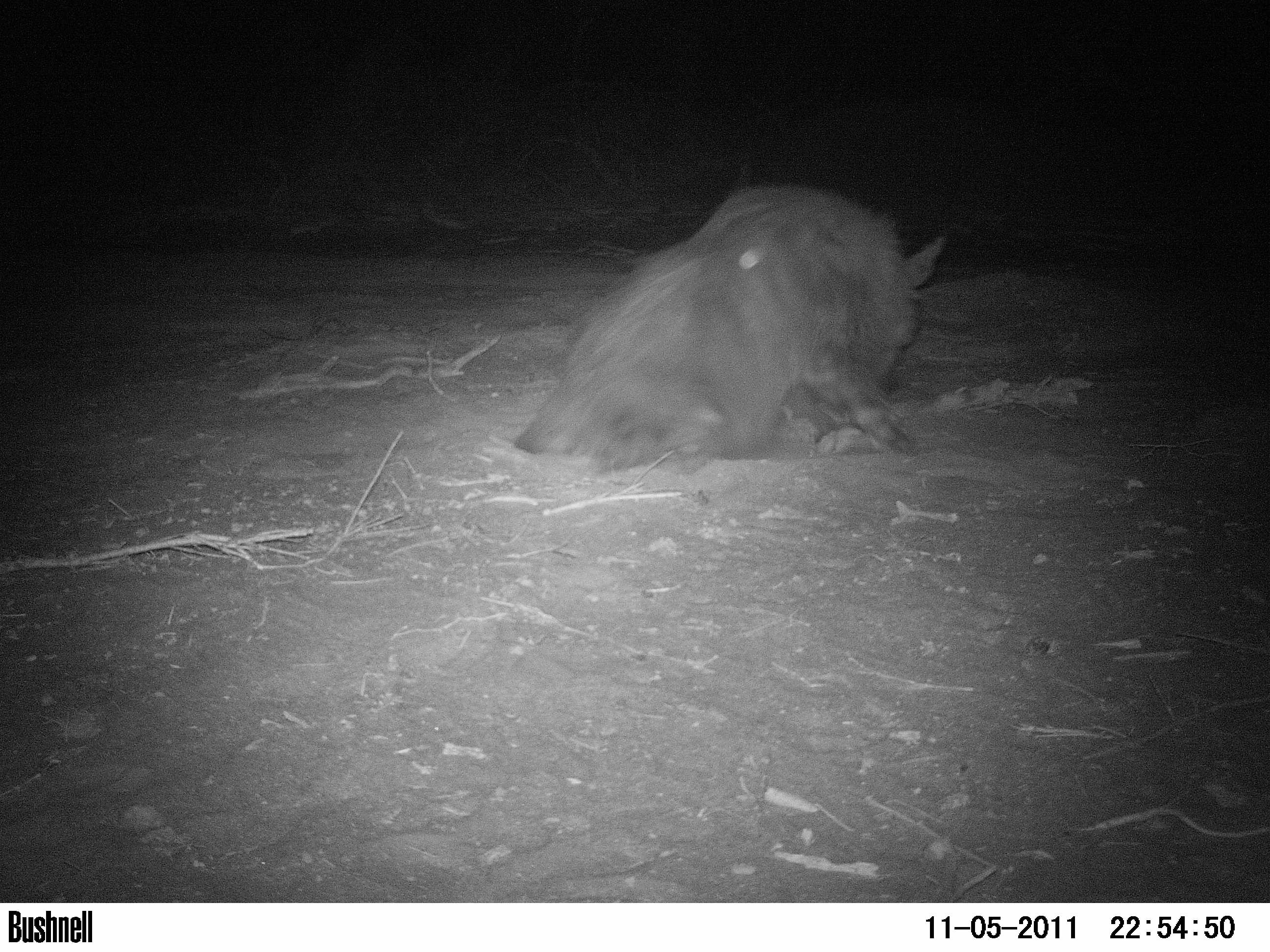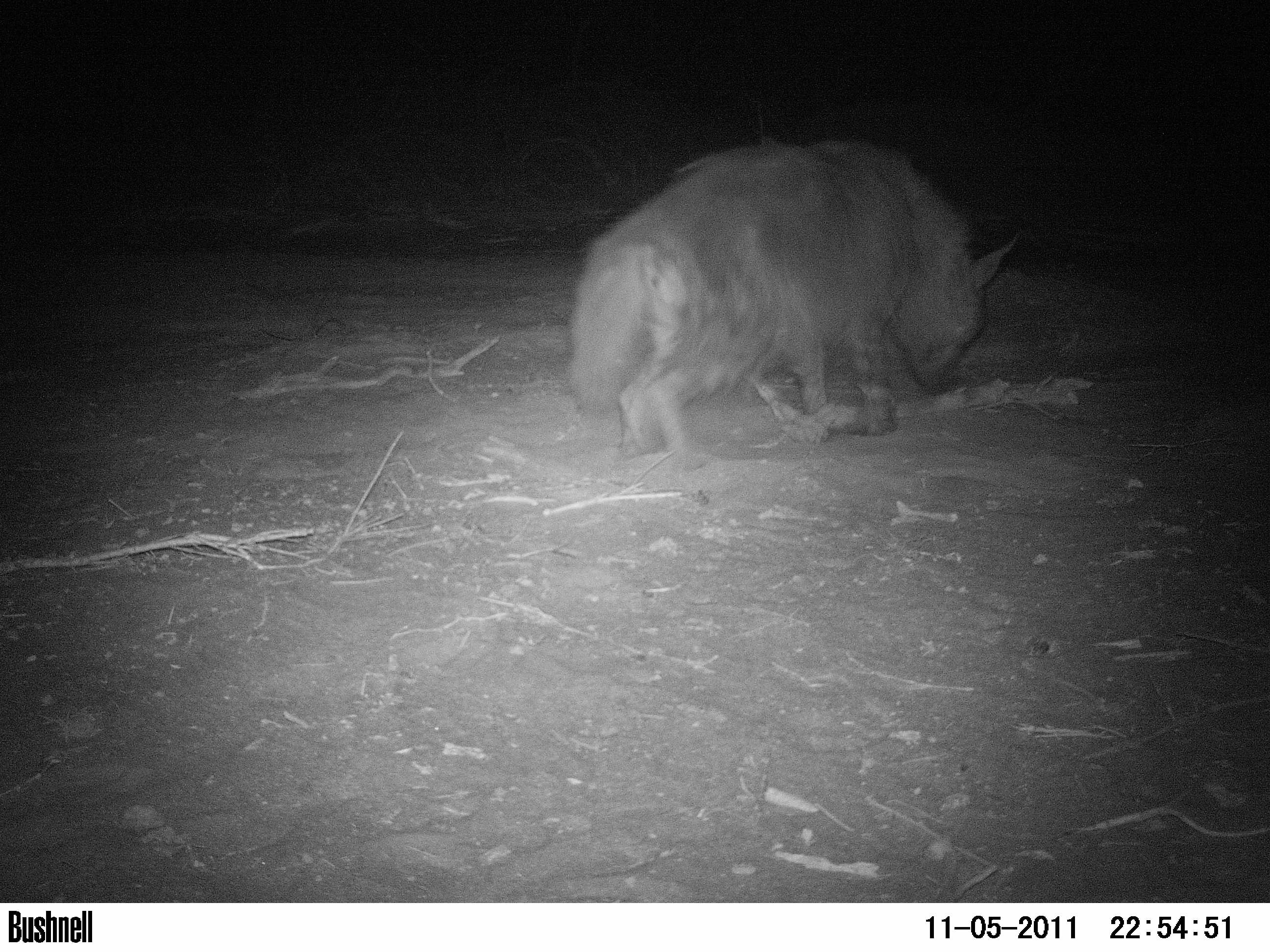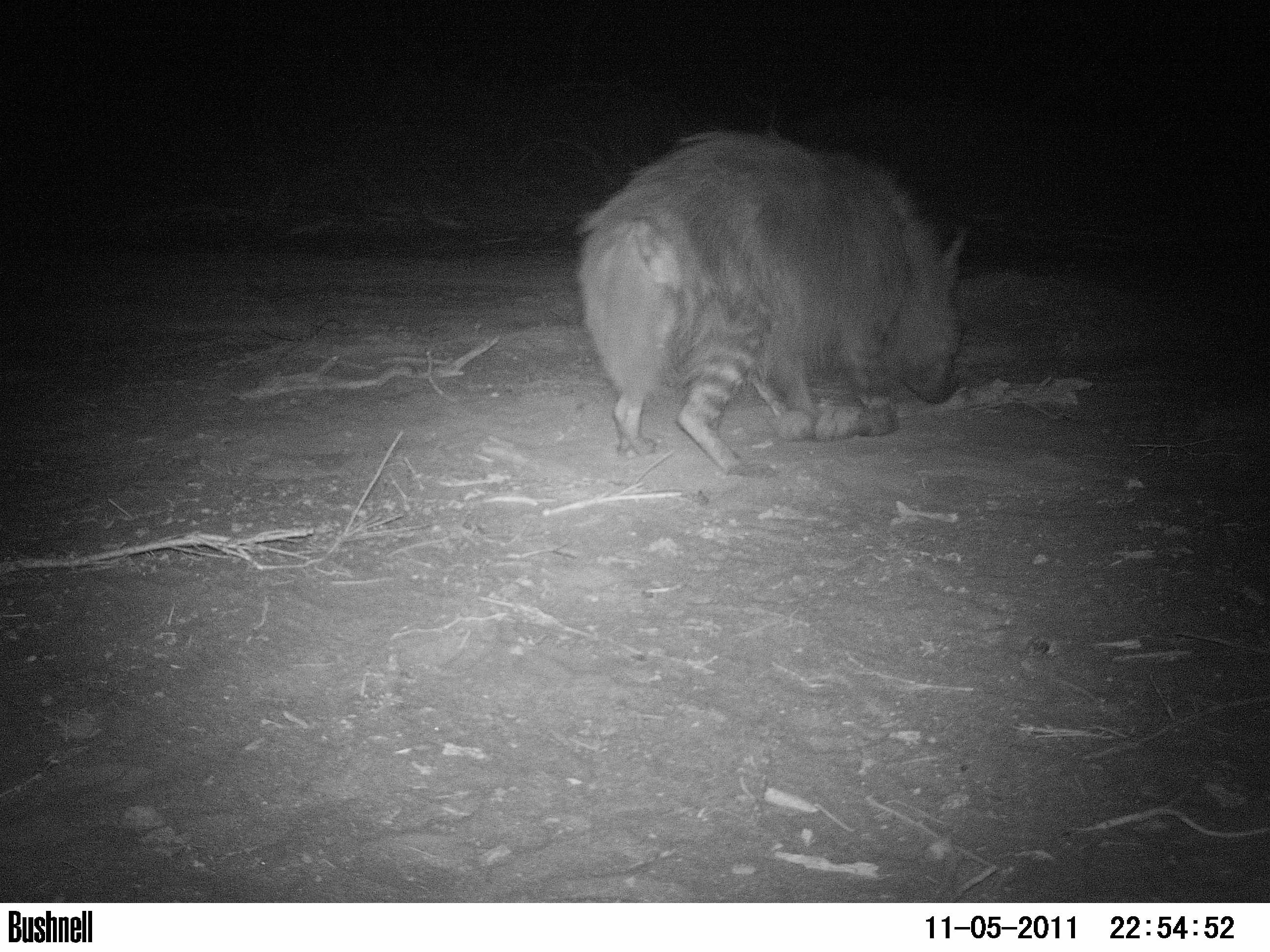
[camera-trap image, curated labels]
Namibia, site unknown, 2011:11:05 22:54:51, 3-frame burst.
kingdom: Animalia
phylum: Chordata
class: Mammalia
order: Carnivora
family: Hyaenidae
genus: Parahyaena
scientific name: Parahyaena brunnea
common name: brown hyena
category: hyaena brunnea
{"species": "hyaena brunnea (brown hyena) (Parahyaena brunnea)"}